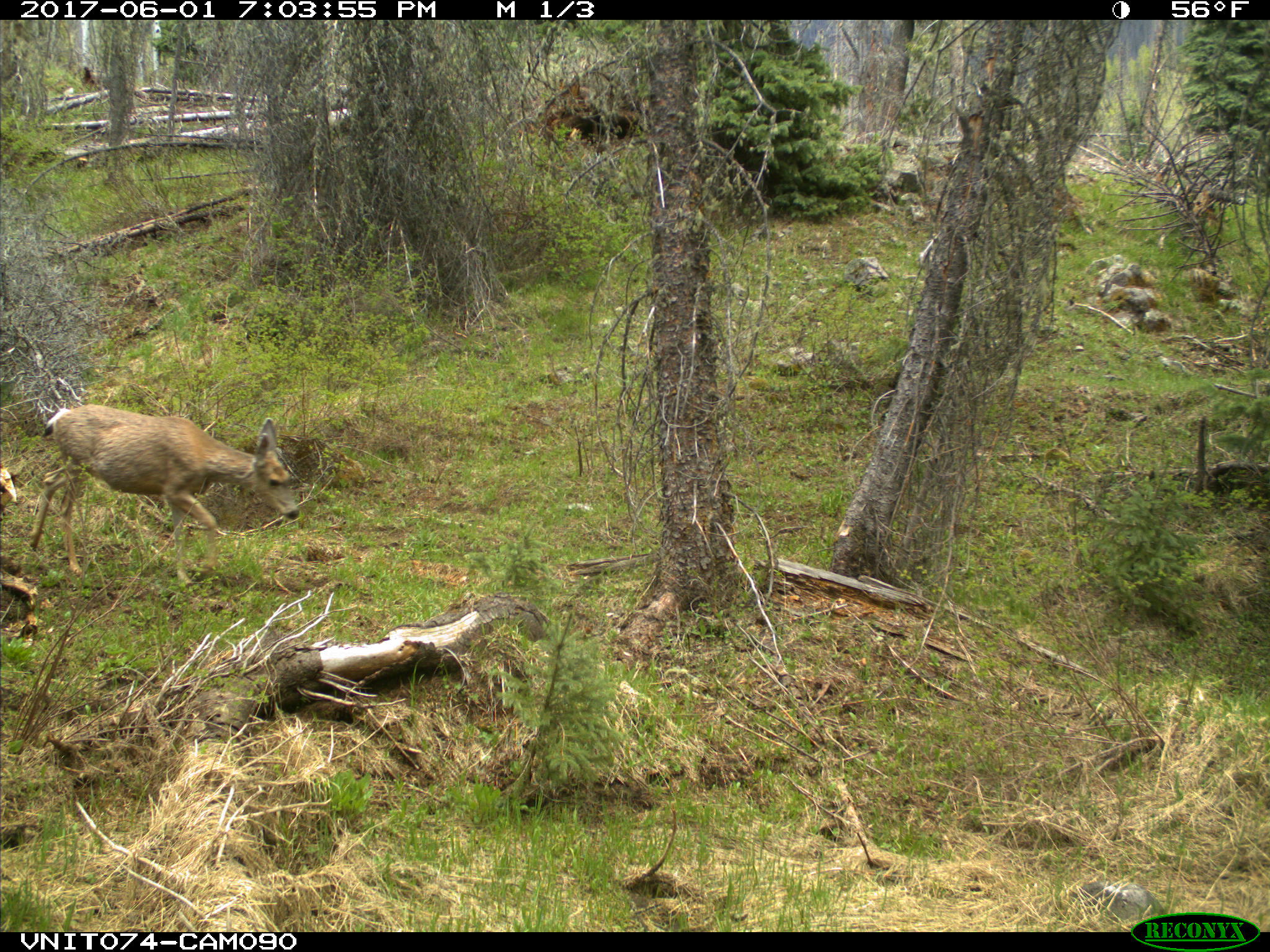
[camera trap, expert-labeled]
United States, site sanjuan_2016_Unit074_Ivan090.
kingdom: Animalia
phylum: Chordata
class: Mammalia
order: Artiodactyla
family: Cervidae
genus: Odocoileus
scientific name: Odocoileus hemionus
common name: mule deer